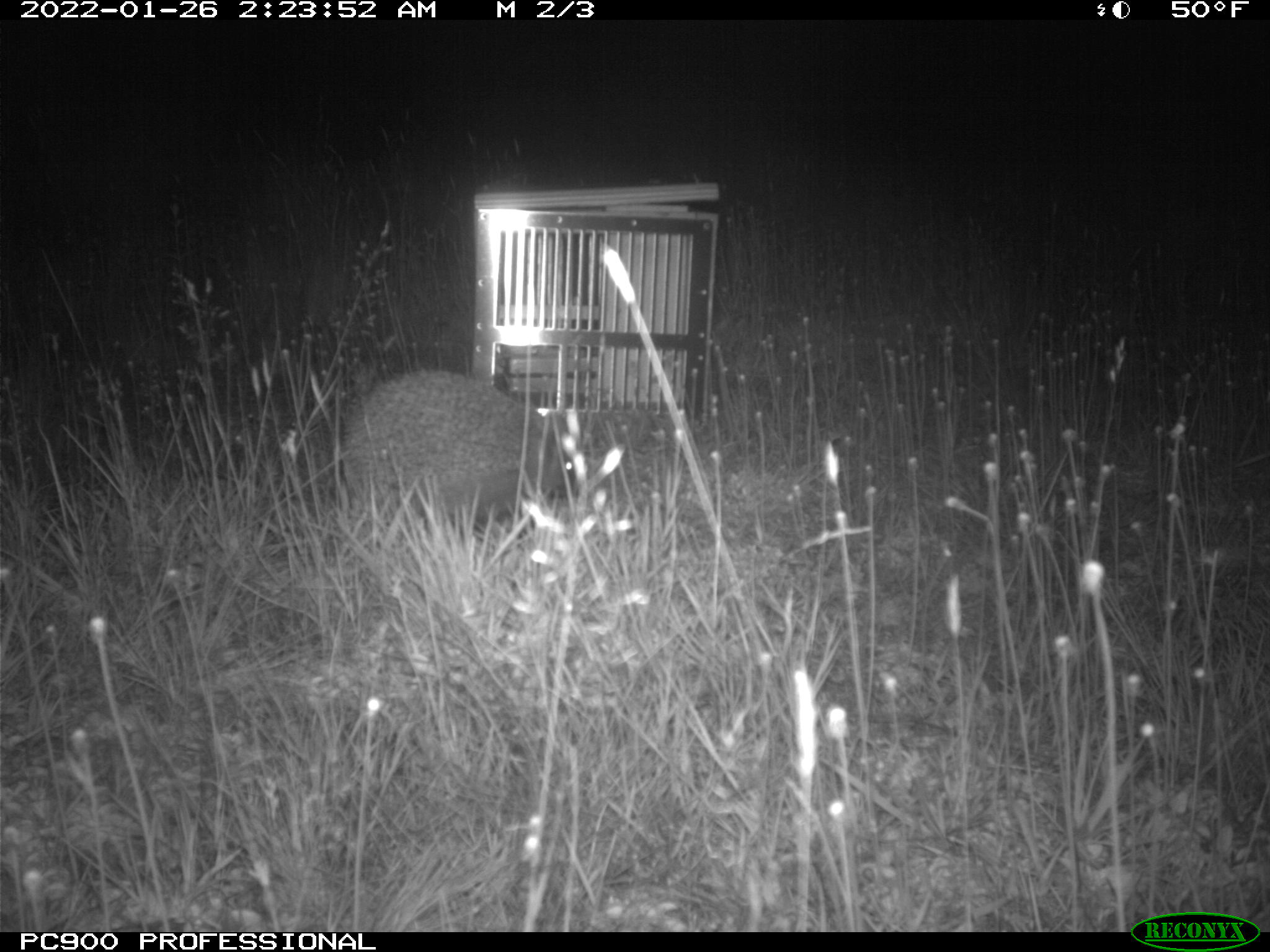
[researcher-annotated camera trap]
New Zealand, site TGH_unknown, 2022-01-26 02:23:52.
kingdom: Animalia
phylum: Chordata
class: Mammalia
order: Eulipotyphla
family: Erinaceidae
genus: Erinaceus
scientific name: Erinaceus europaeus europaeus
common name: european hedgehog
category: hedgehog